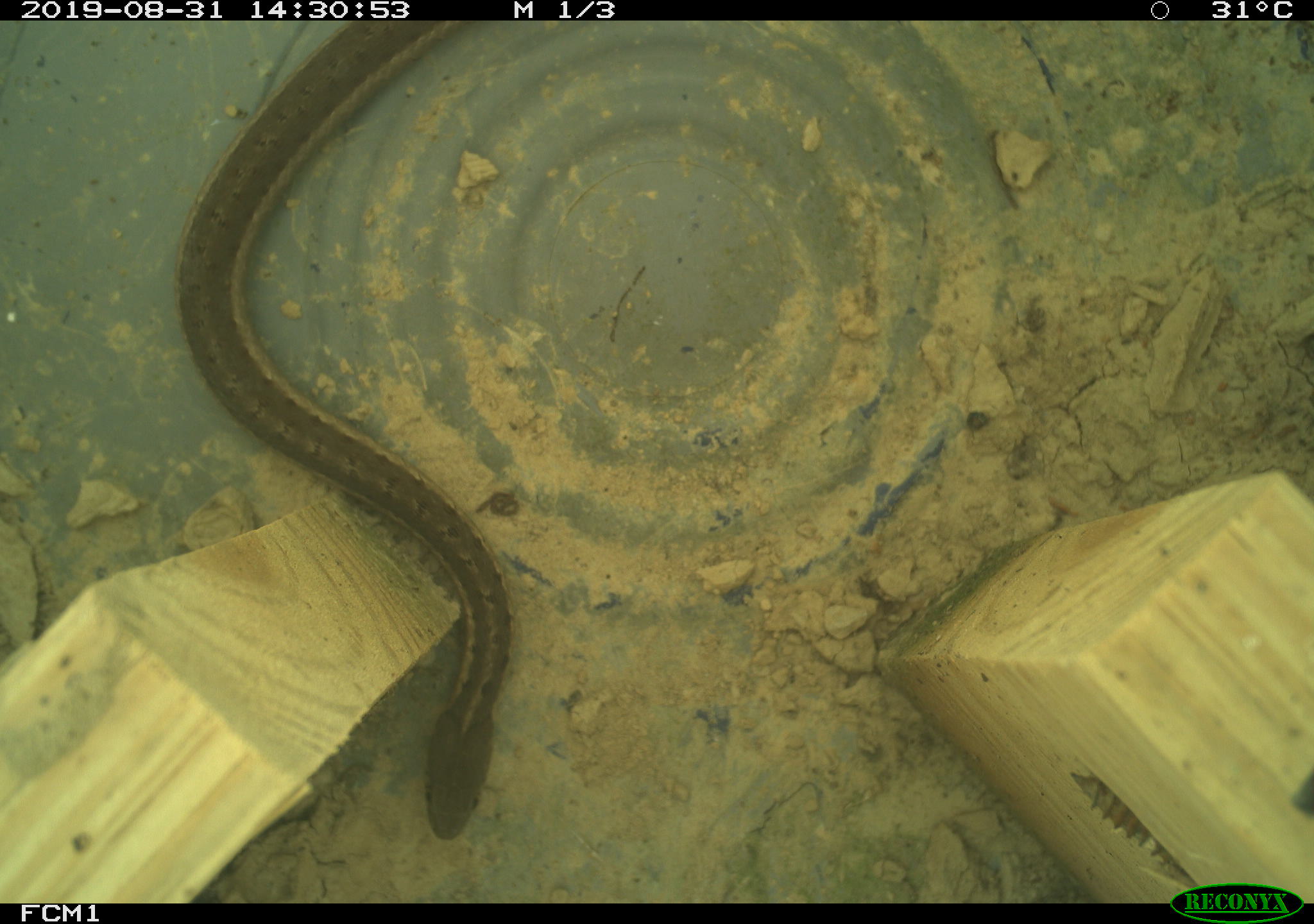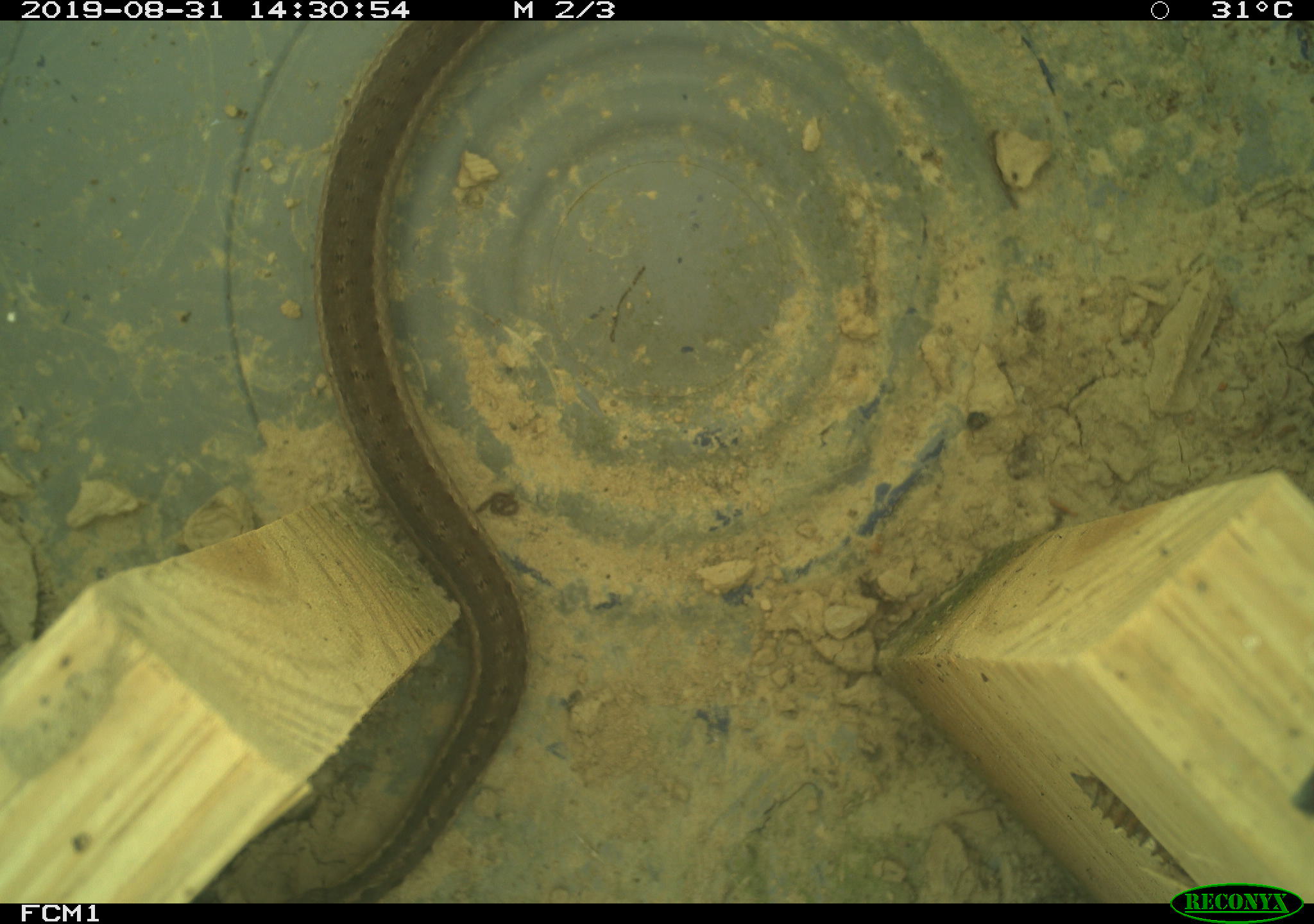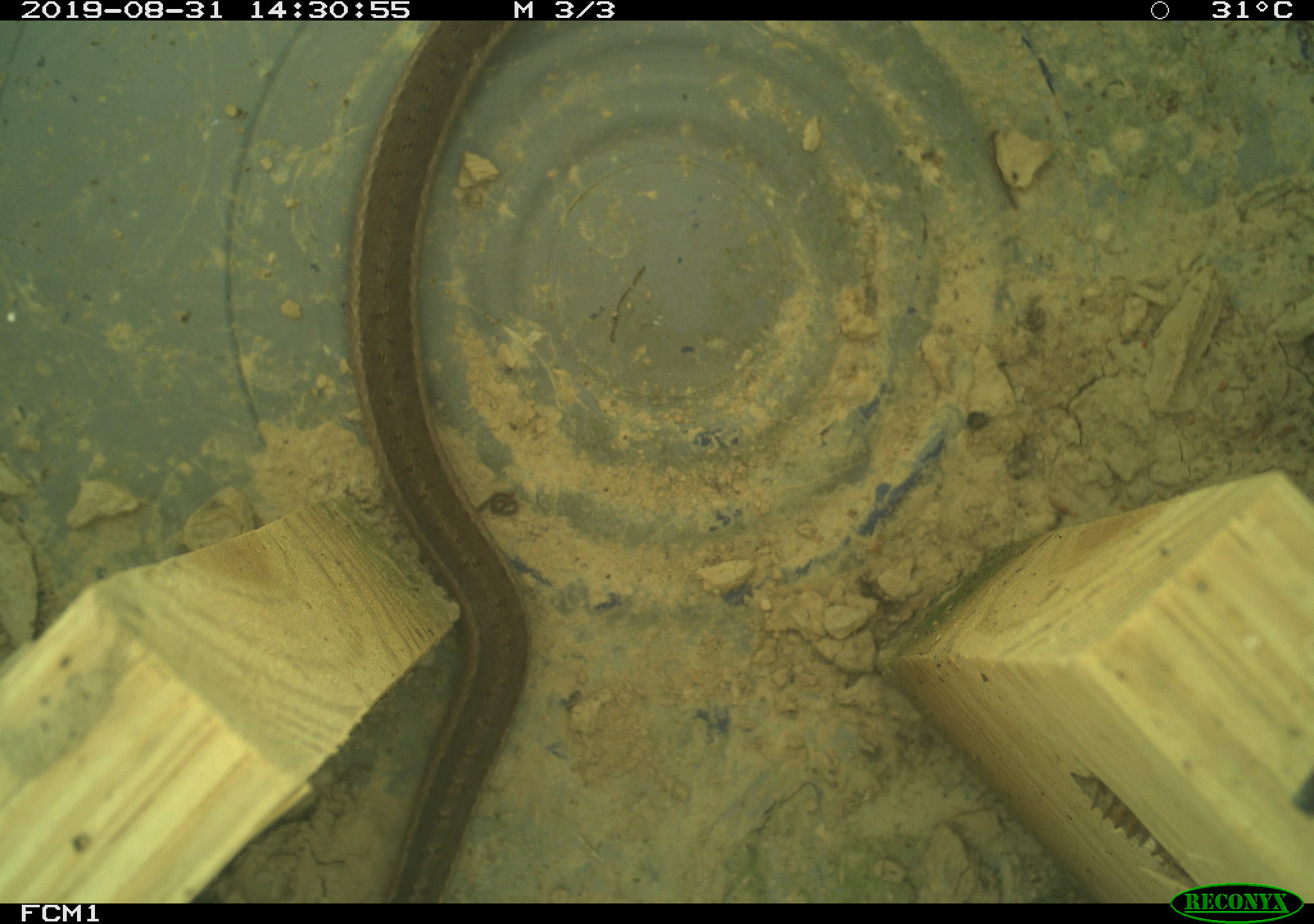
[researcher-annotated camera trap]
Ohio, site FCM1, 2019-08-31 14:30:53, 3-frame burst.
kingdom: Animalia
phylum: Chordata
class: Reptilia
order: Squamata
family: Colubridae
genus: Thamnophis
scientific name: Thamnophis sirtalis sirtalis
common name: eastern gartersnake